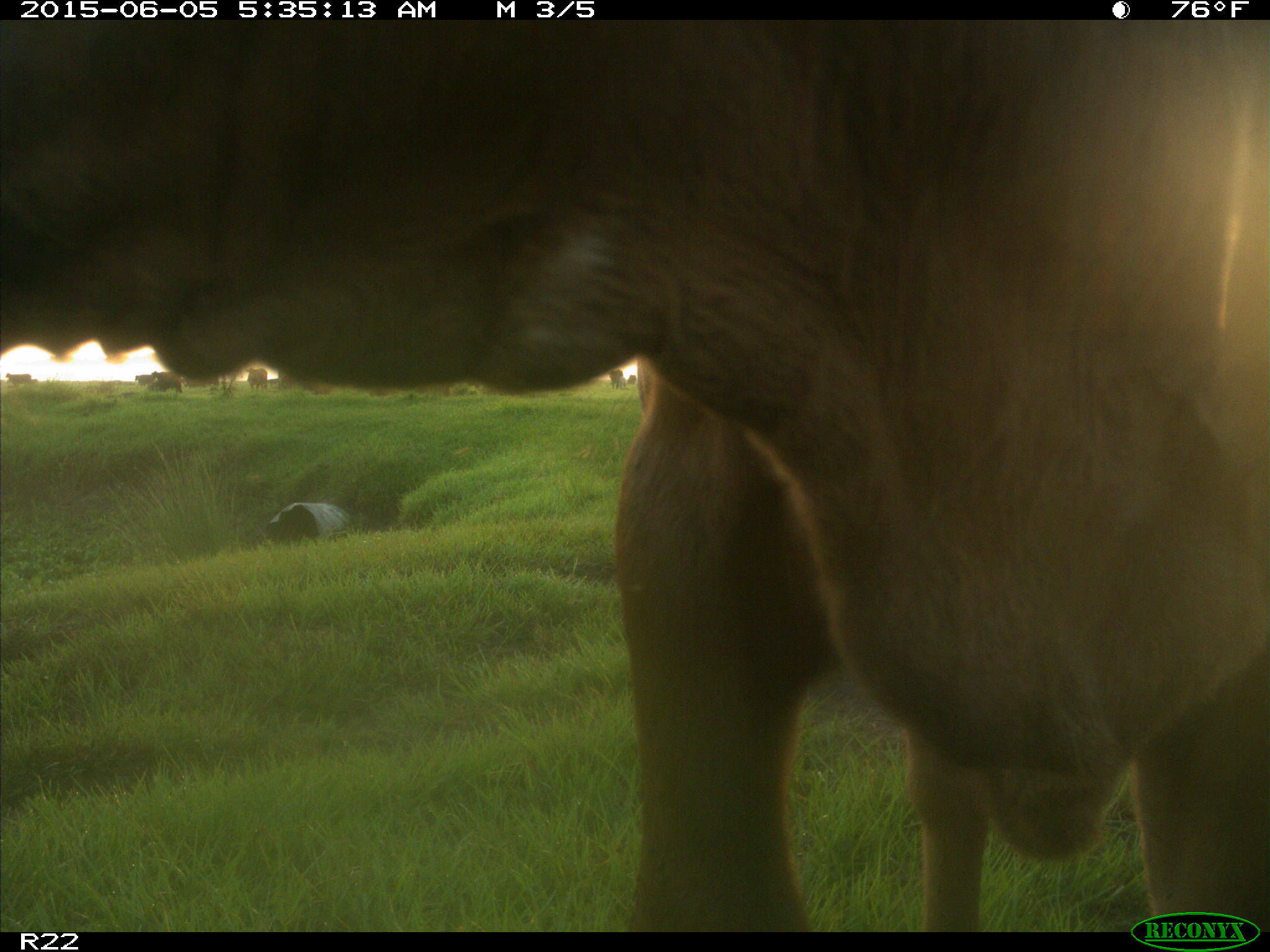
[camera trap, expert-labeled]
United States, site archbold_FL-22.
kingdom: Animalia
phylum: Chordata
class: Mammalia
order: Artiodactyla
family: Bovidae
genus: Bos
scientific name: Bos taurus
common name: domestic cow